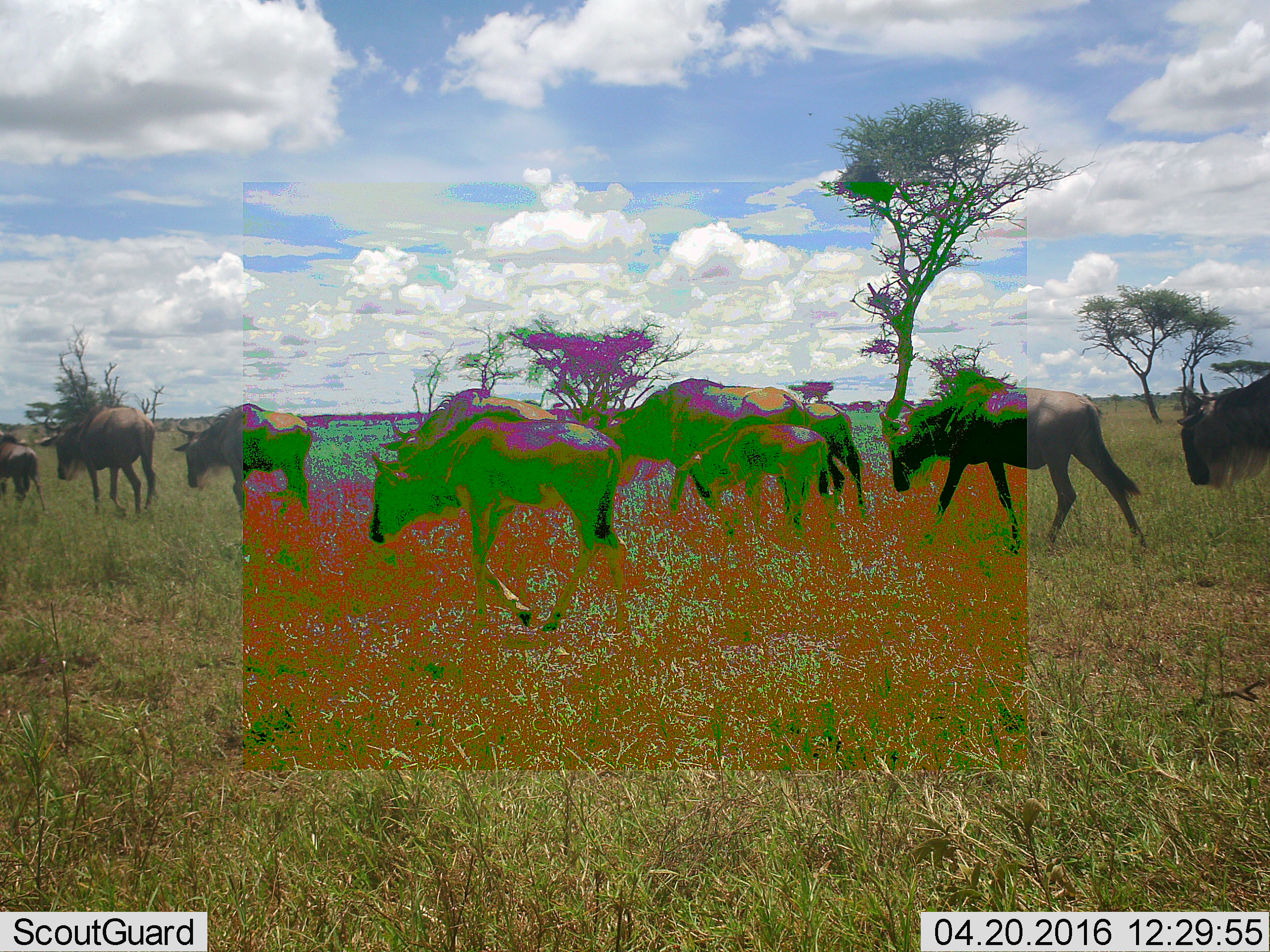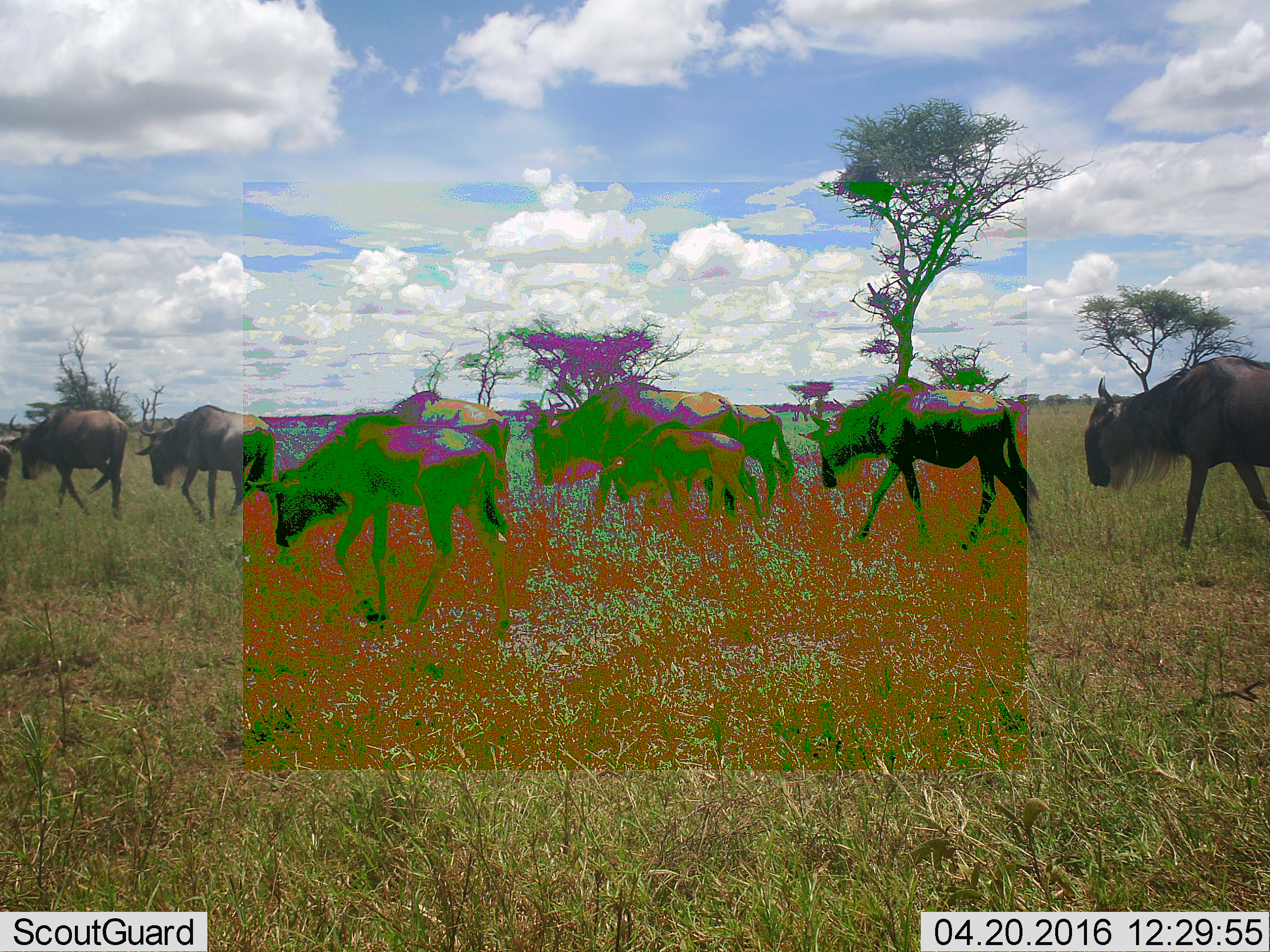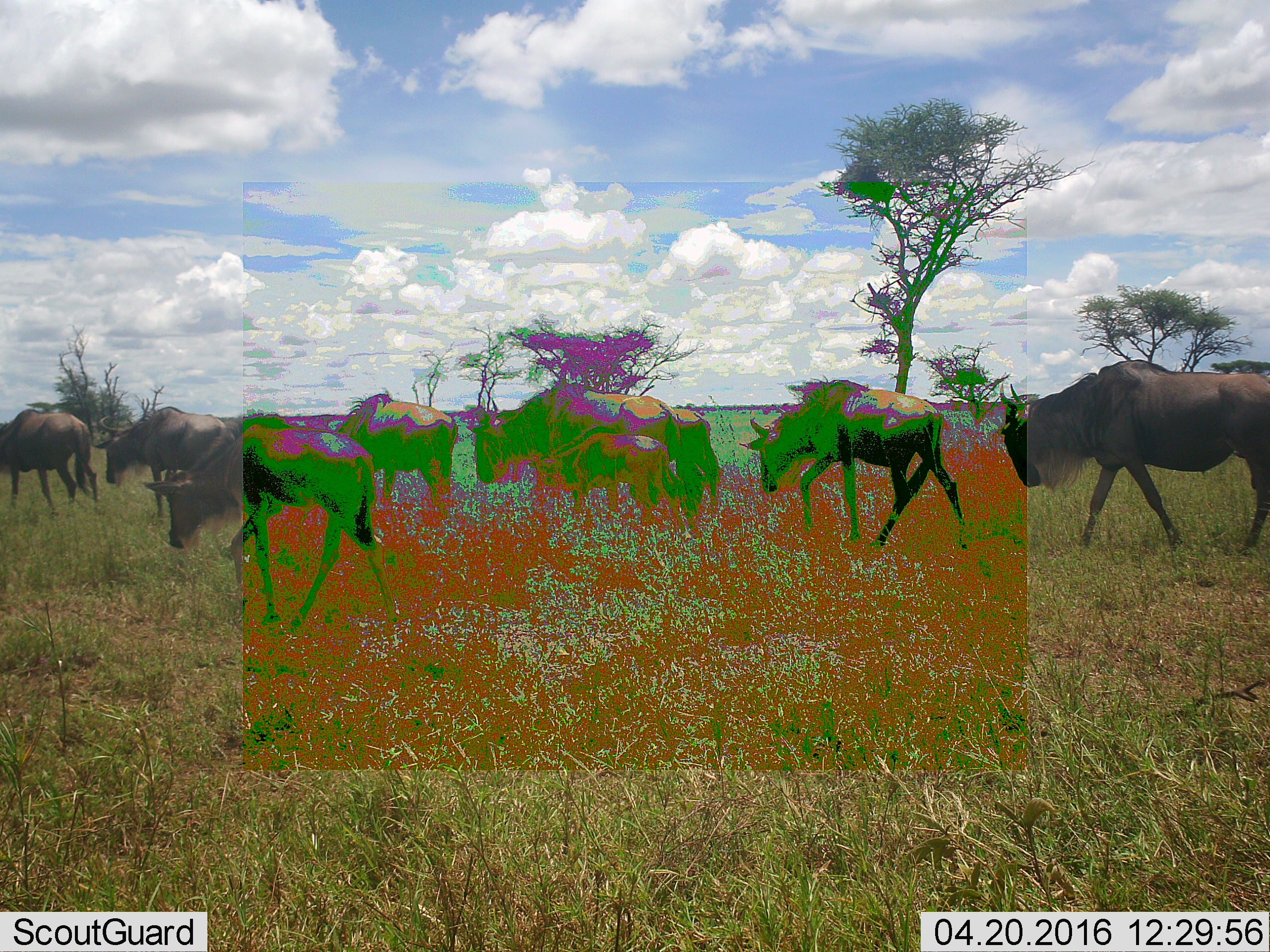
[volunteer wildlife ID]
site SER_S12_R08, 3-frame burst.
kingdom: Animalia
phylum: Chordata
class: Mammalia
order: Artiodactyla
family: Bovidae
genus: Connochaetes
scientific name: Connochaetes taurinus taurinus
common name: blue wildebeest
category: wildebeestblue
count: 11-50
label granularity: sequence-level